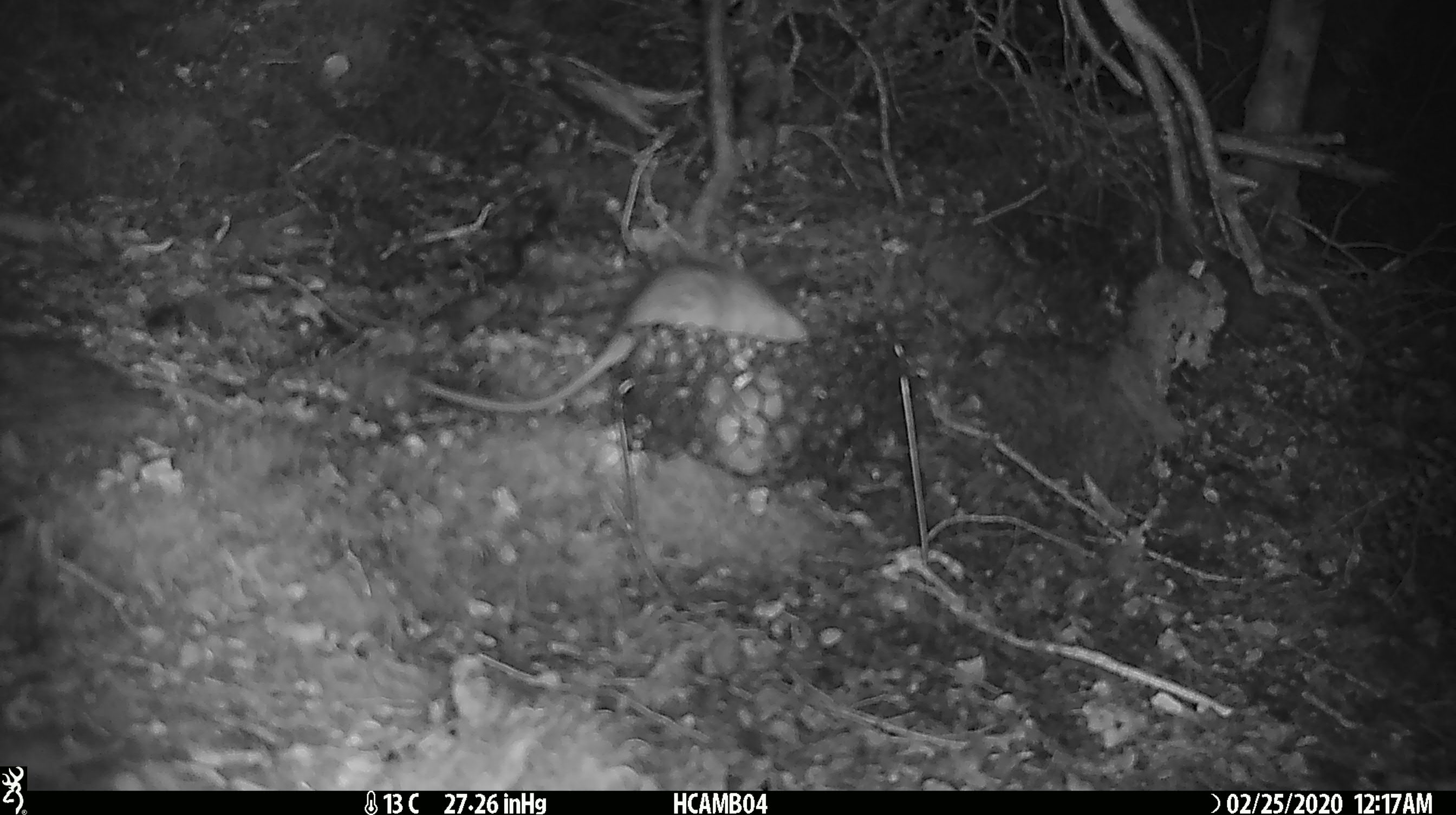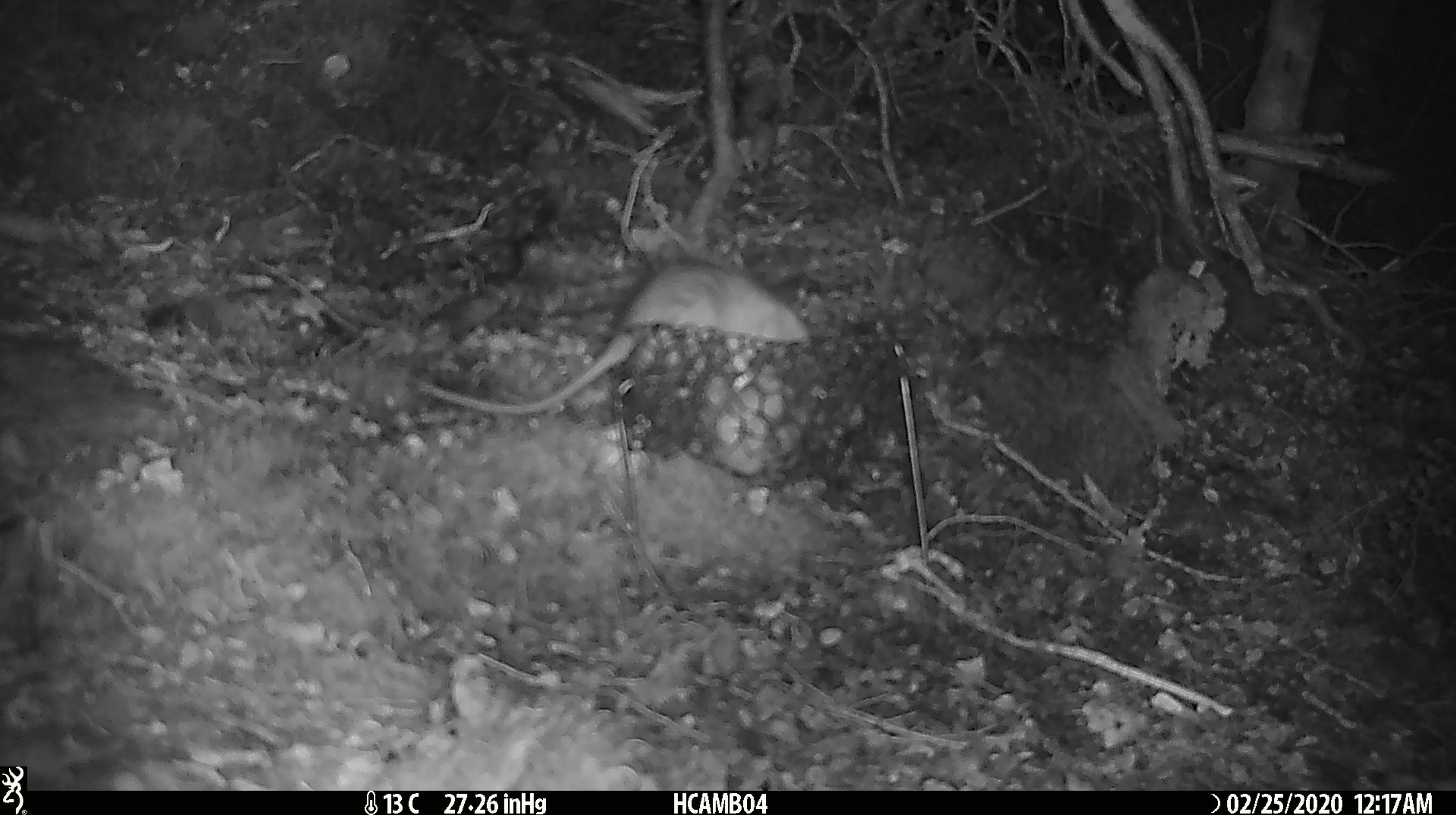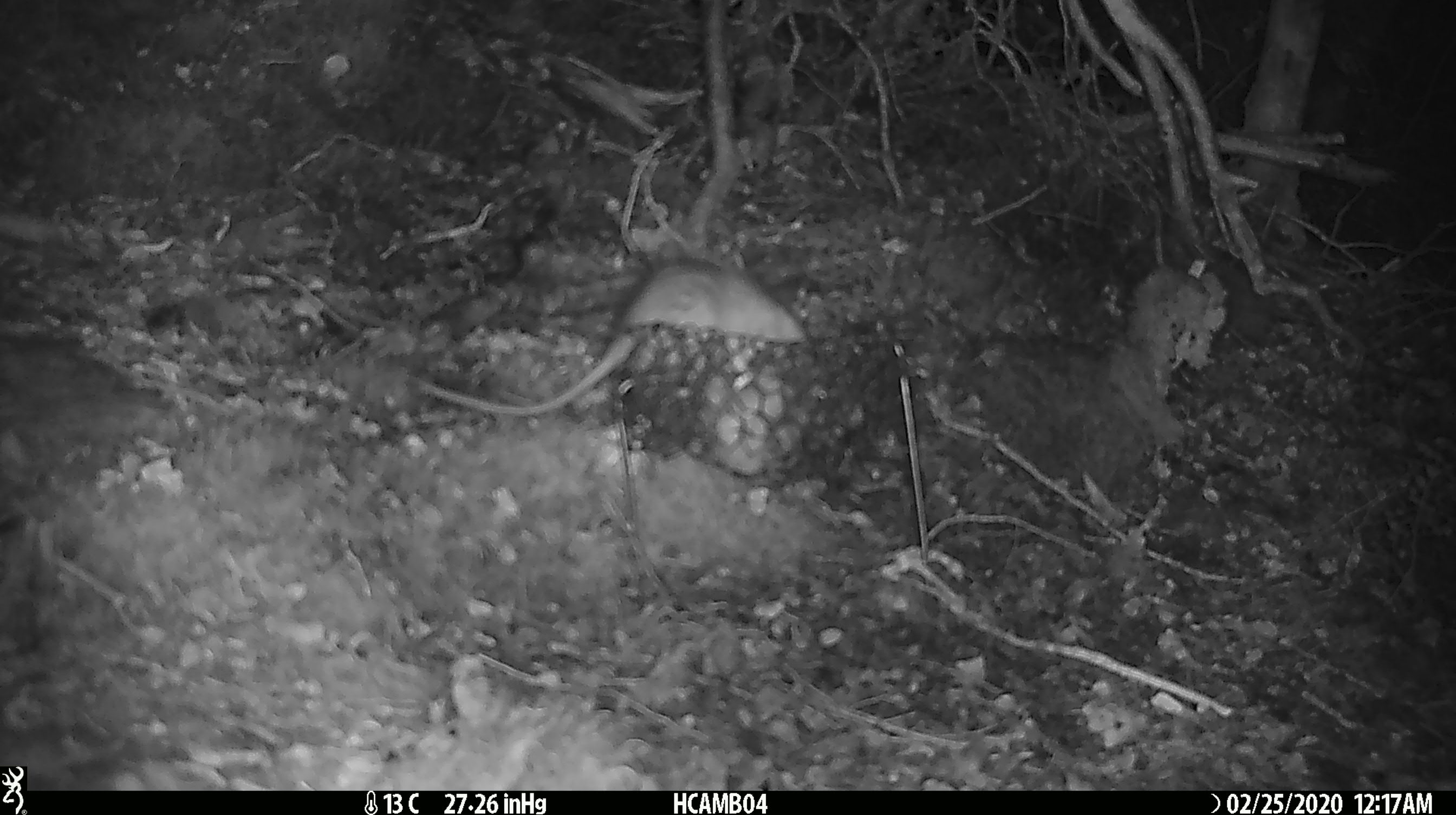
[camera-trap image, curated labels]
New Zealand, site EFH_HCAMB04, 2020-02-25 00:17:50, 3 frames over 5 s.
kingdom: Animalia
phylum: Chordata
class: Mammalia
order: Rodentia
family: Muridae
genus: Rattus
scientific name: Rattus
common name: rat